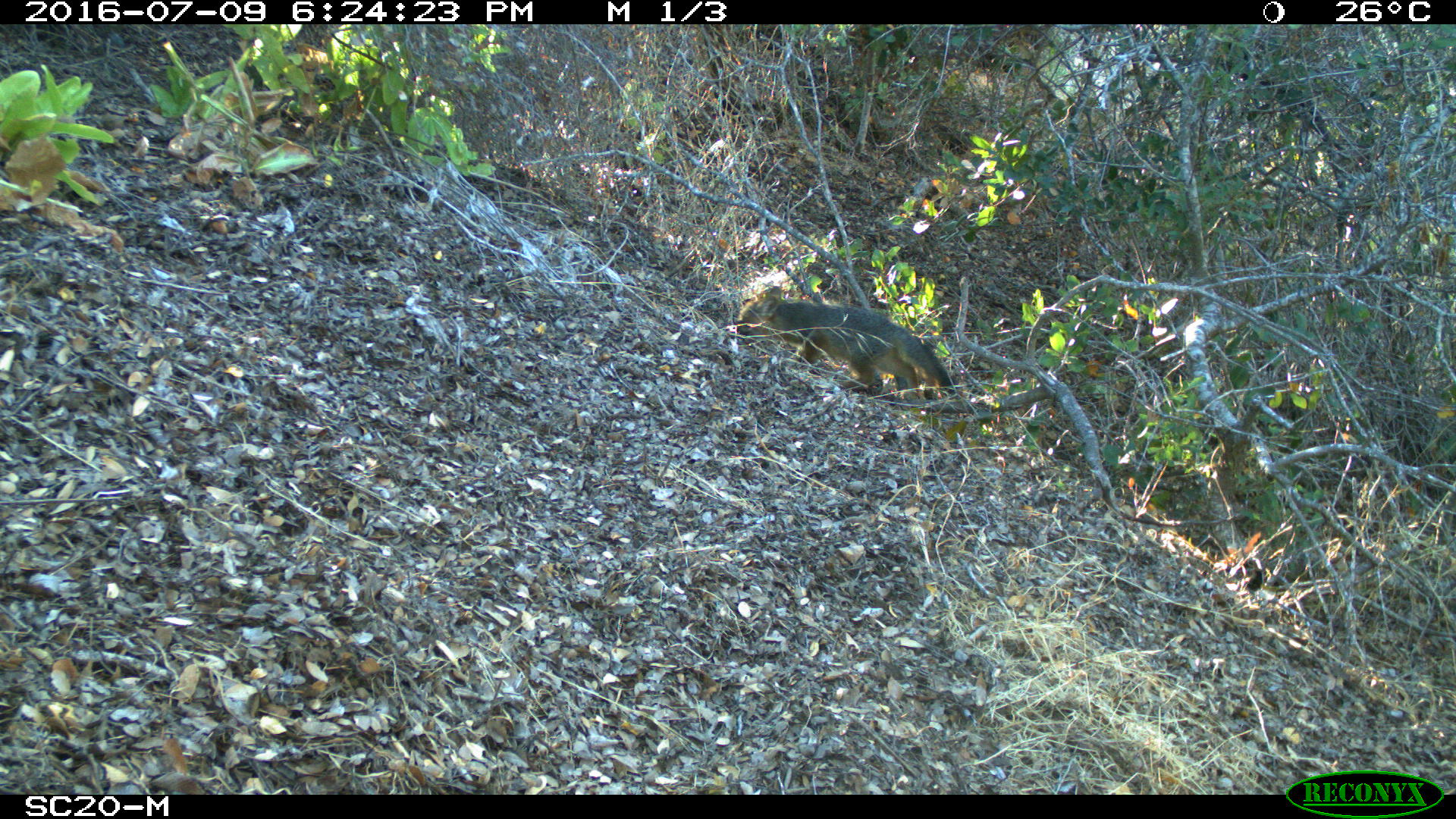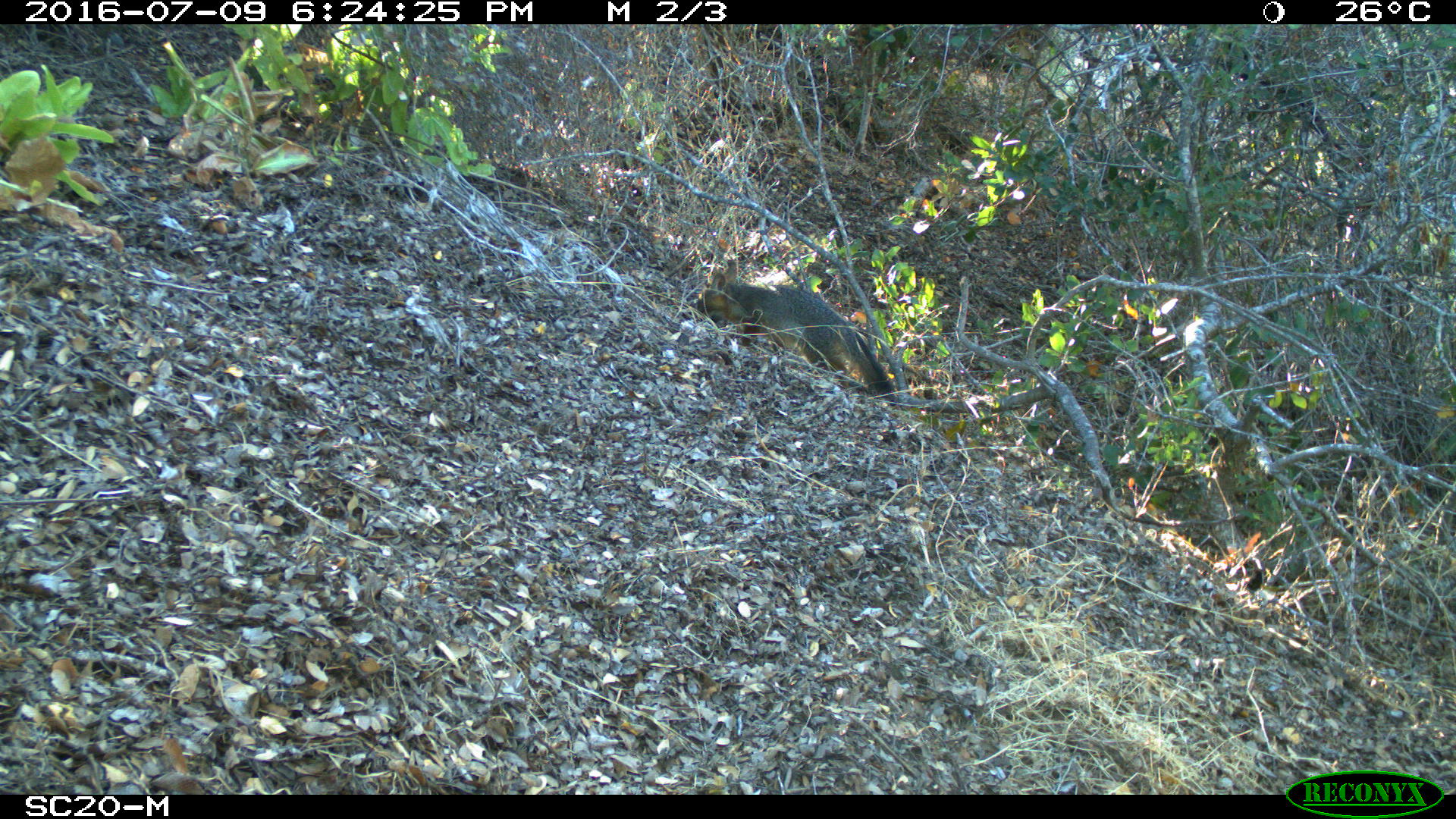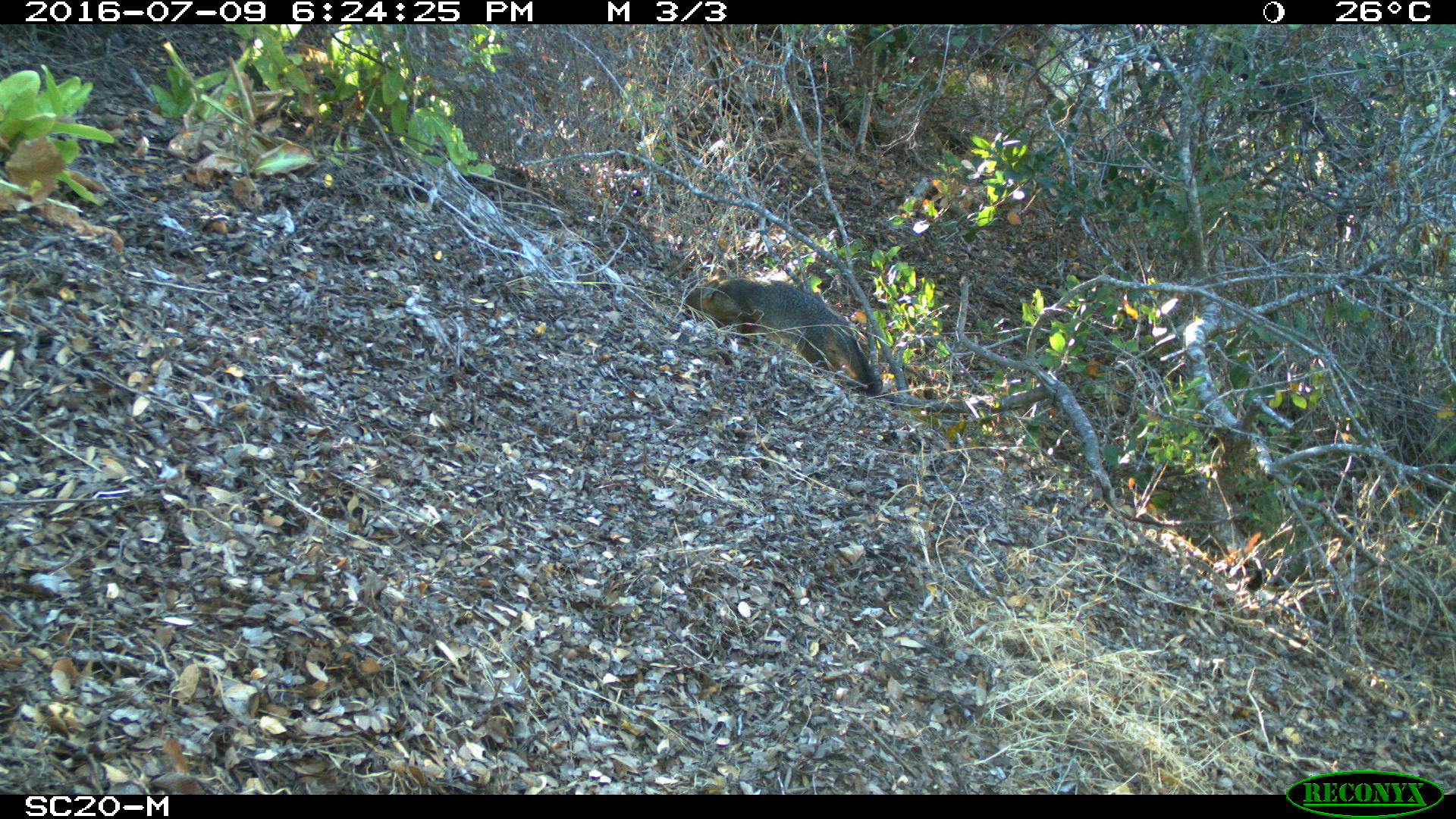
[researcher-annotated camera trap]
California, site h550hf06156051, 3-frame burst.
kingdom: Animalia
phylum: Chordata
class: Mammalia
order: Carnivora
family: Canidae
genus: Urocyon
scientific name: Urocyon littoralis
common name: island fox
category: fox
Fox (island fox) (Urocyon littoralis).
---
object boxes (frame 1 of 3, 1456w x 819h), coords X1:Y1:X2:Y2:
fox: 737:285:955:397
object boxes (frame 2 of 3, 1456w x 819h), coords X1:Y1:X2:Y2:
fox: 682:259:899:405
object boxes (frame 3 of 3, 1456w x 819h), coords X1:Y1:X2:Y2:
fox: 682:278:880:395